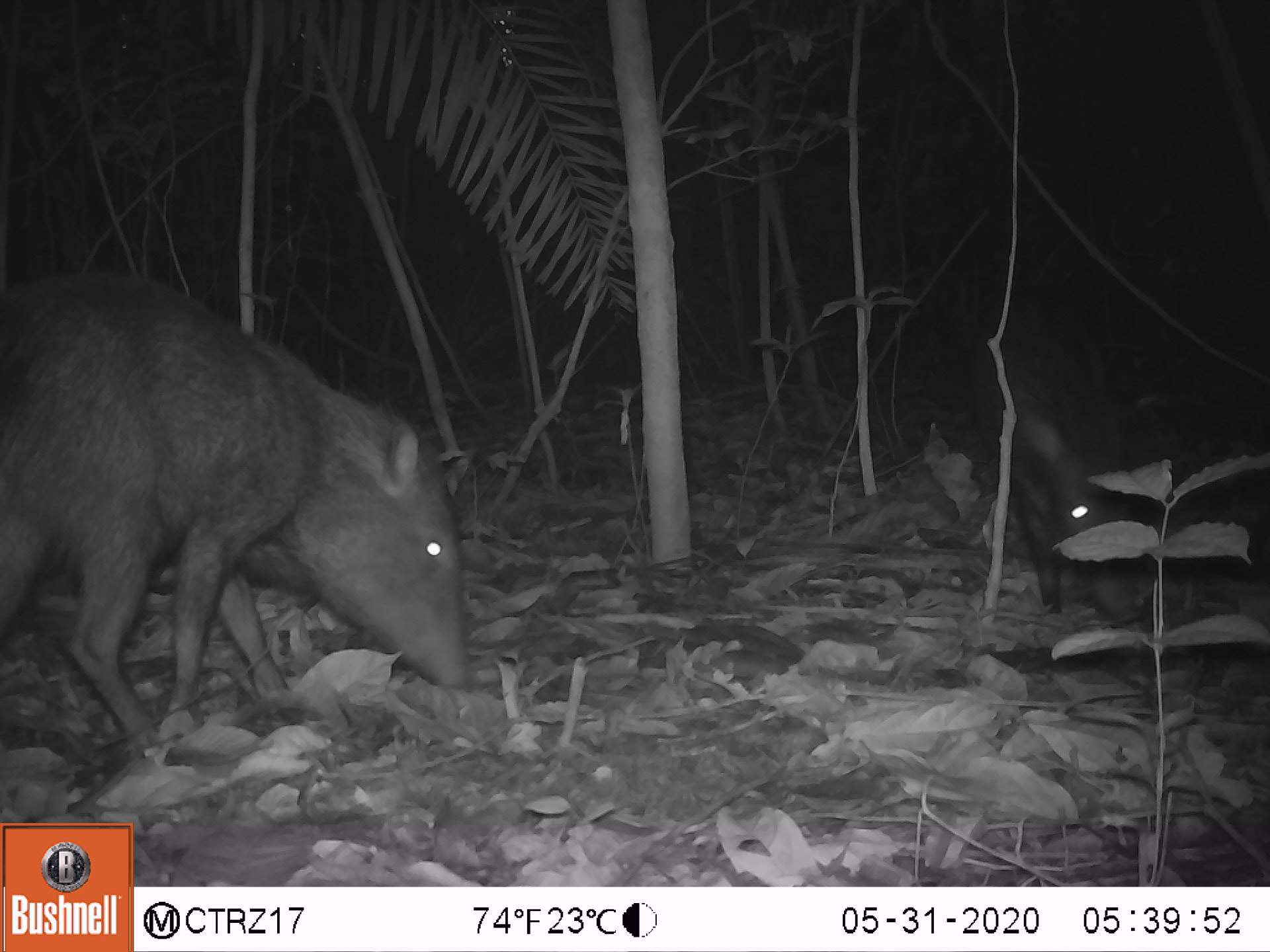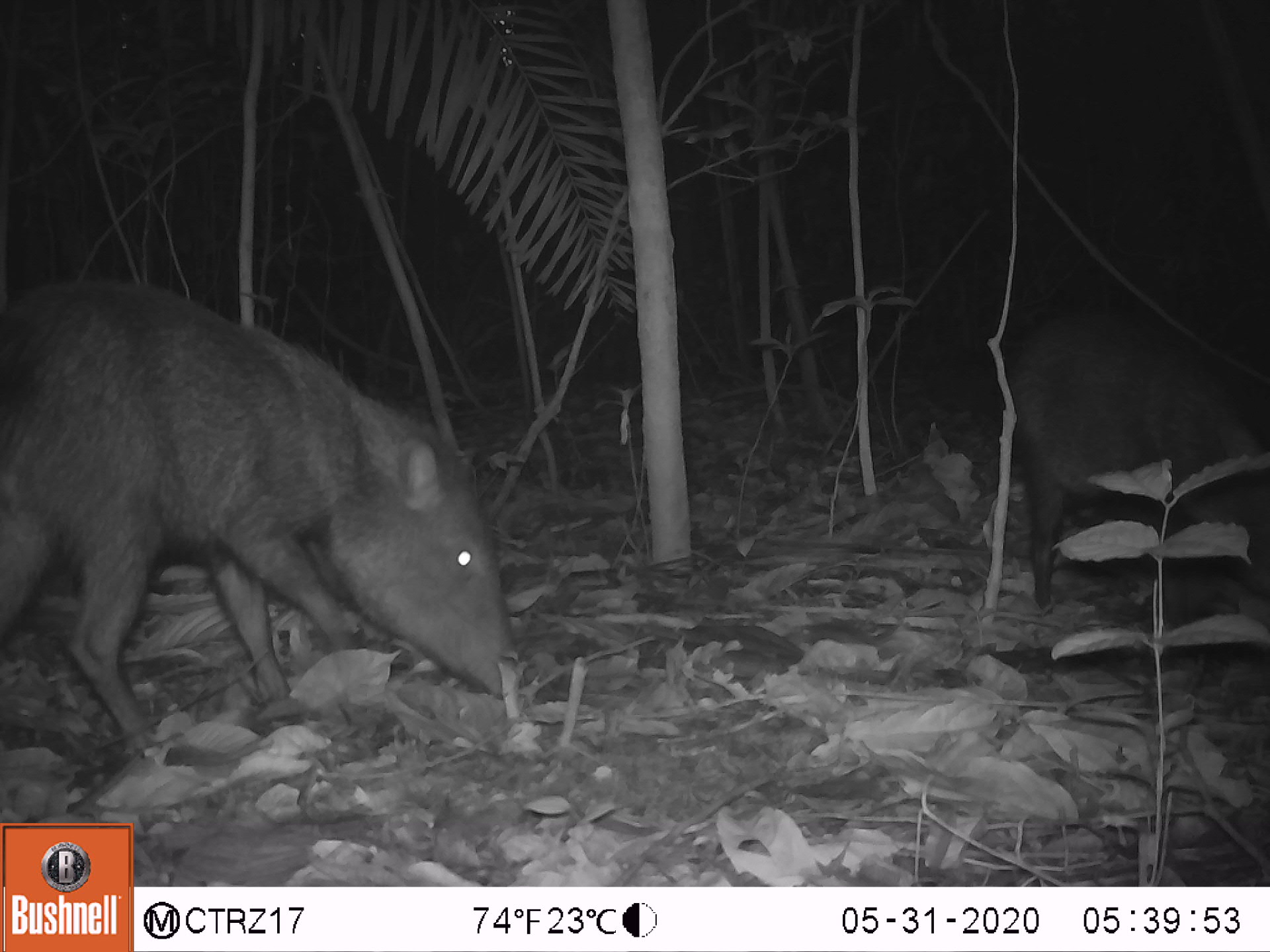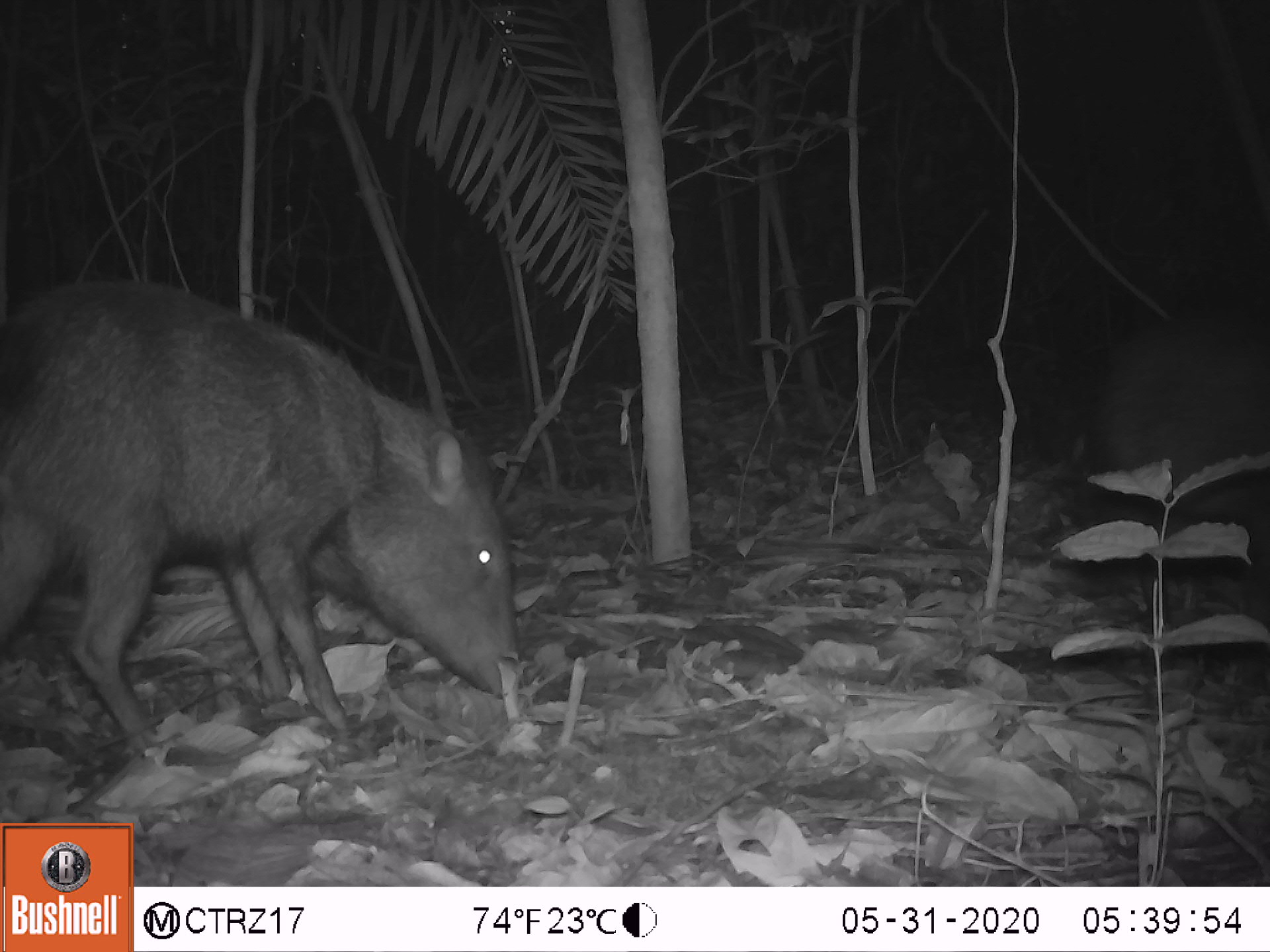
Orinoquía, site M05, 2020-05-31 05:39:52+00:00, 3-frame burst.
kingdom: Animalia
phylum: Chordata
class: Mammalia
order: Artiodactyla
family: Tayassuidae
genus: Pecari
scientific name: Pecari tajacu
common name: collared peccary